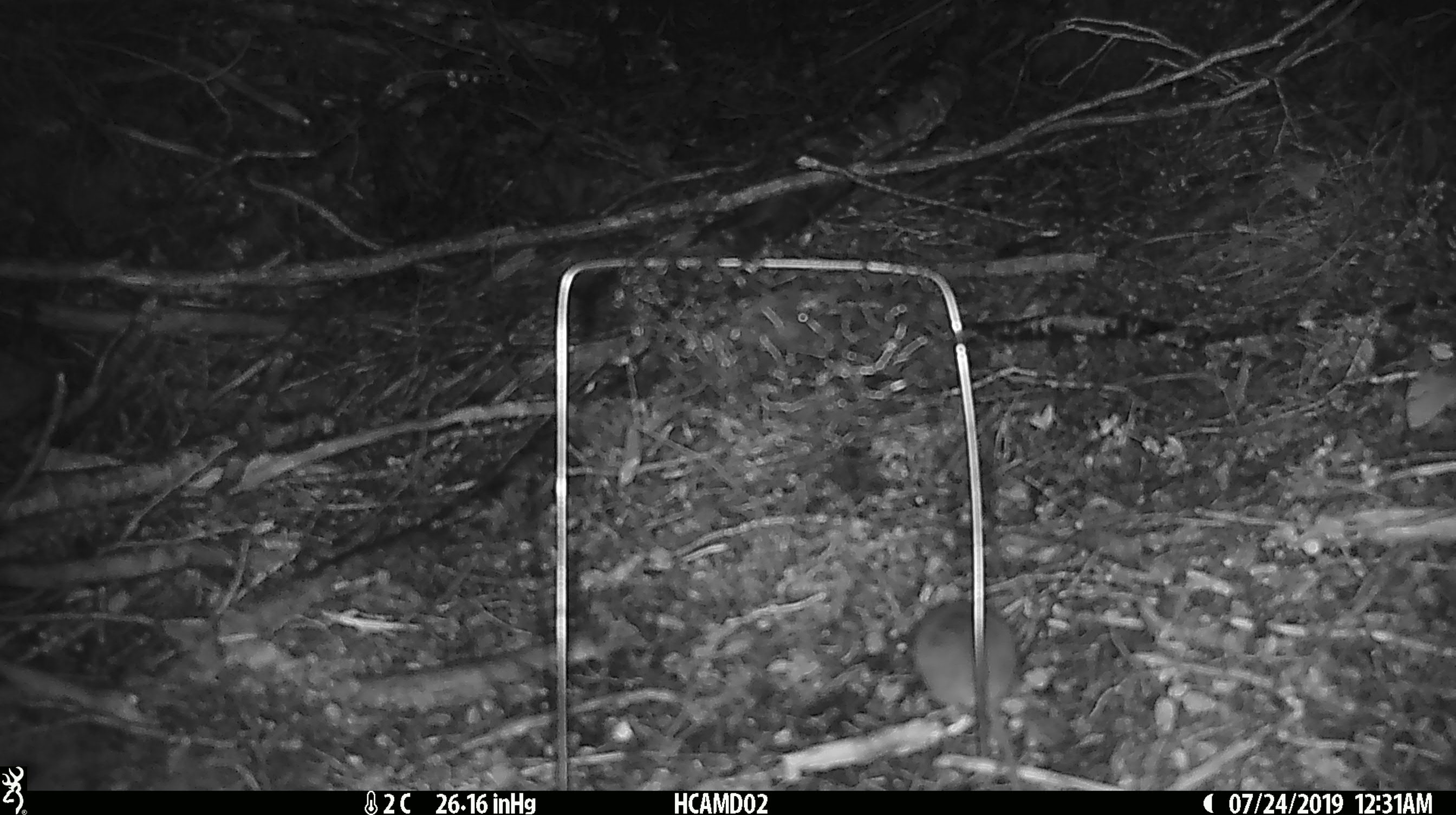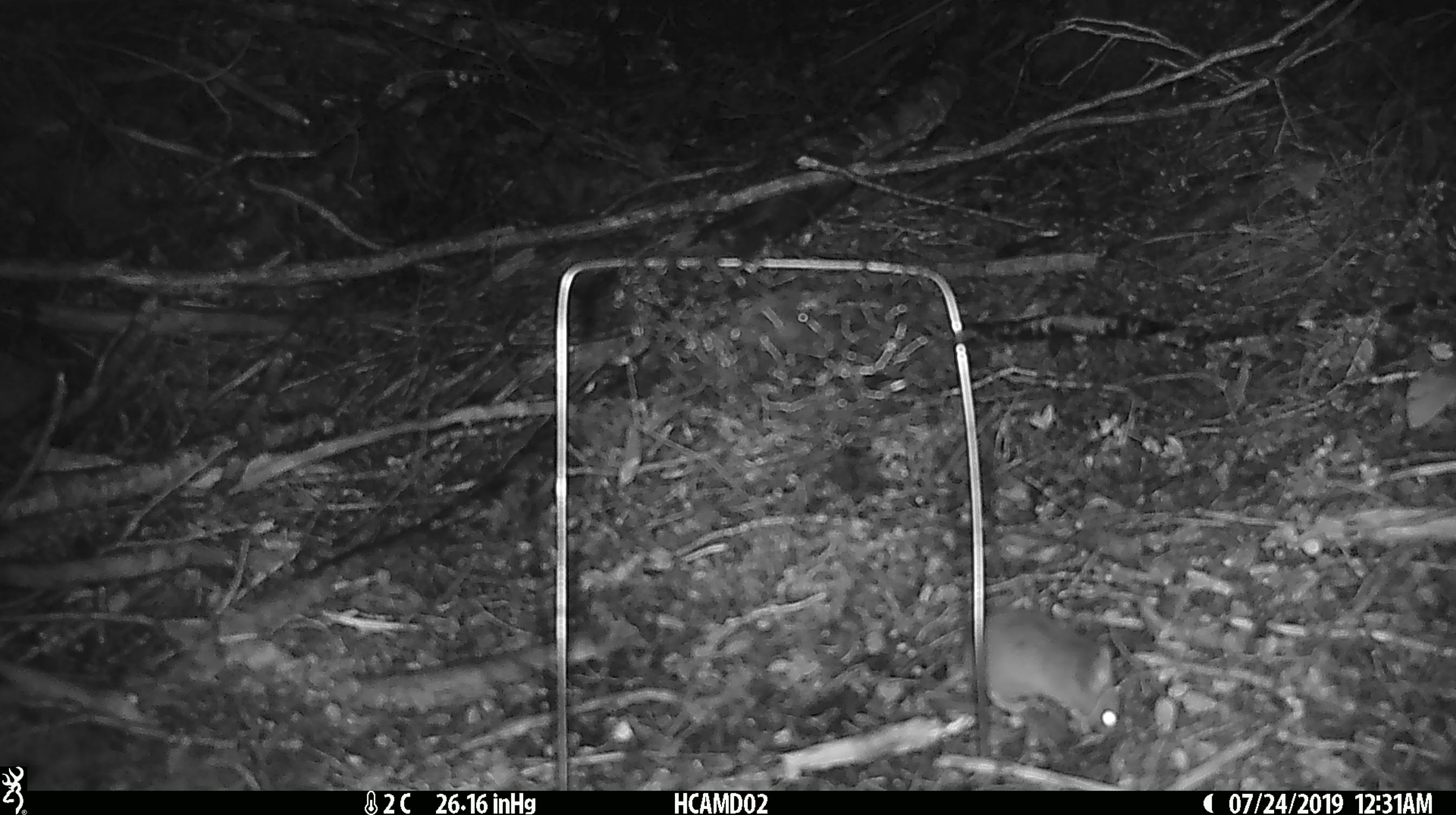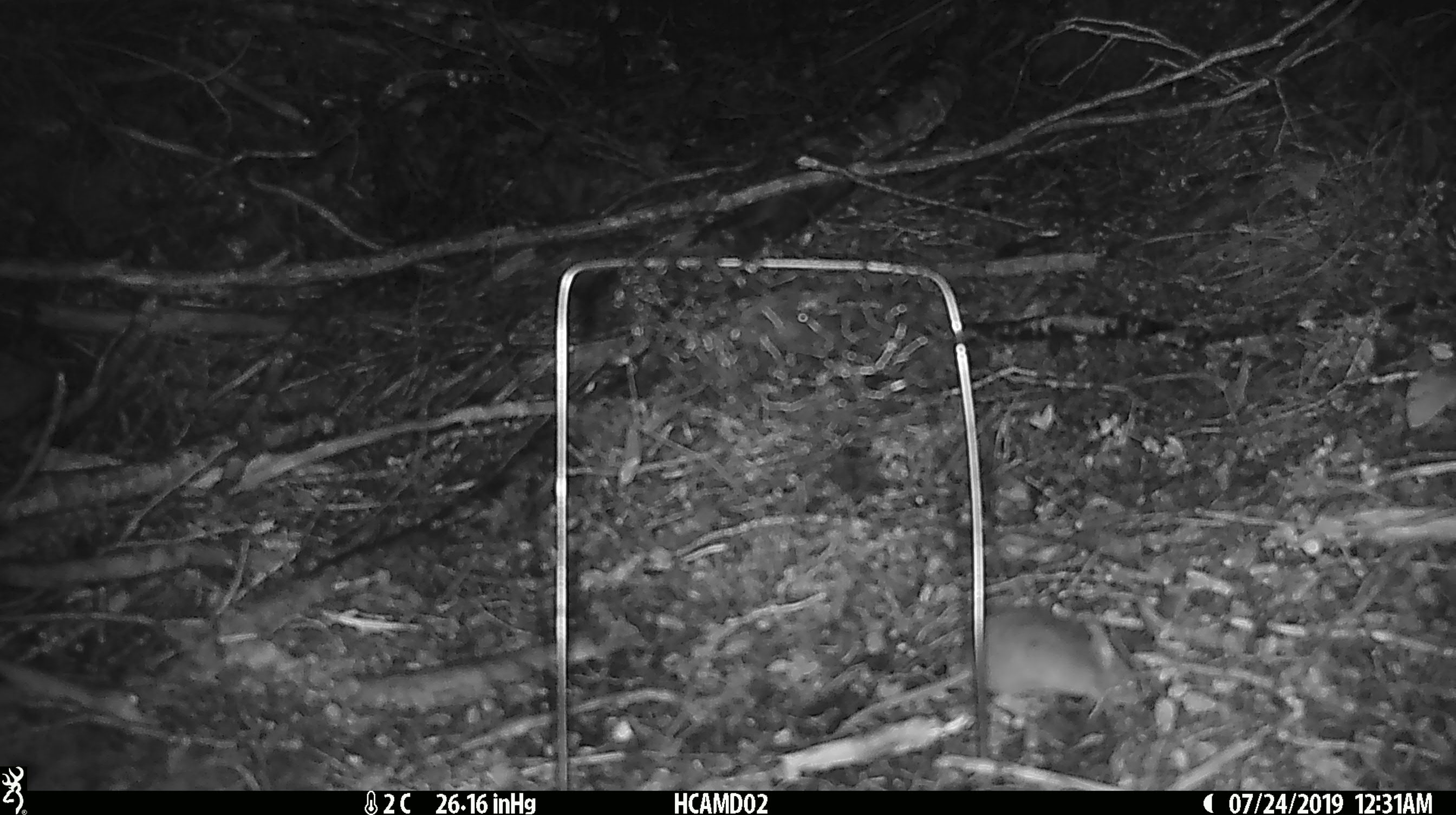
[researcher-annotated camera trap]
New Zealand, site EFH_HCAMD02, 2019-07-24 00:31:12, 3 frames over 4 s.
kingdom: Animalia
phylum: Chordata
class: Mammalia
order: Rodentia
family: Muridae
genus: Mus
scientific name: Mus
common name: mouse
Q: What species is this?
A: Mouse (Mus).